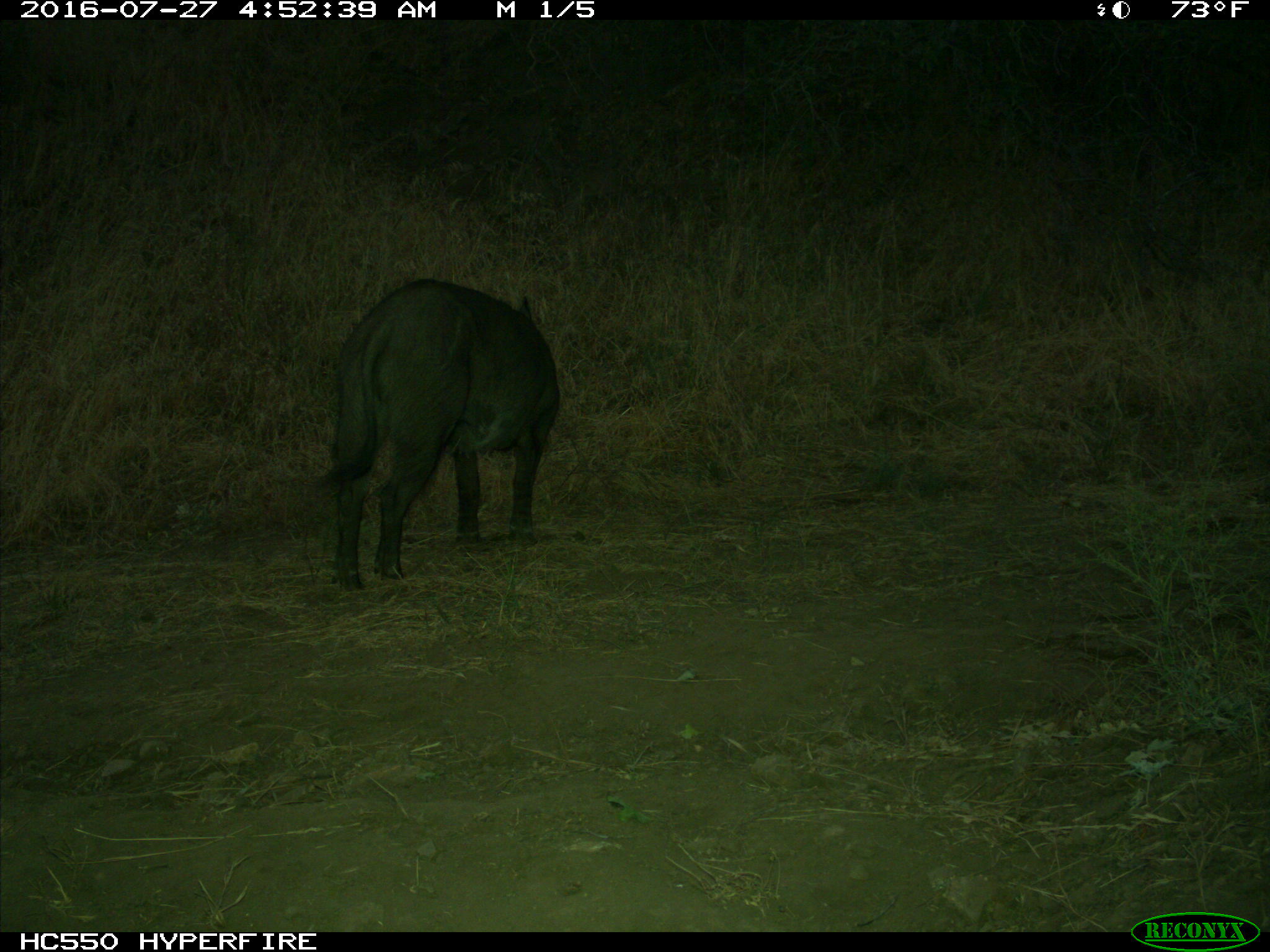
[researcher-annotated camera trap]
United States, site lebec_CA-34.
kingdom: Animalia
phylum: Chordata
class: Mammalia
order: Artiodactyla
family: Suidae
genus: Sus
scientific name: Sus scrofa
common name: wild boar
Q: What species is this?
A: Sus scrofa (wild boar).